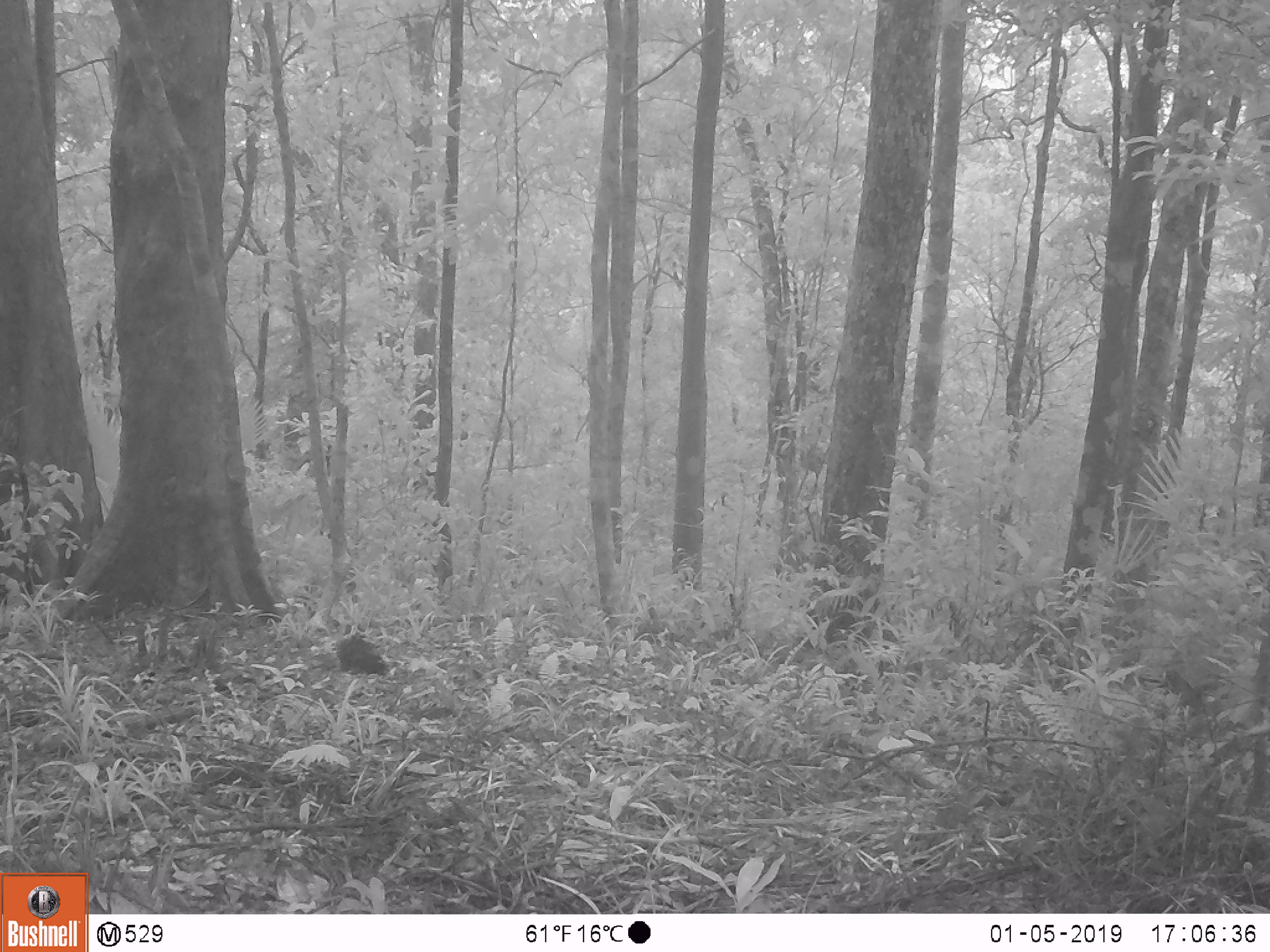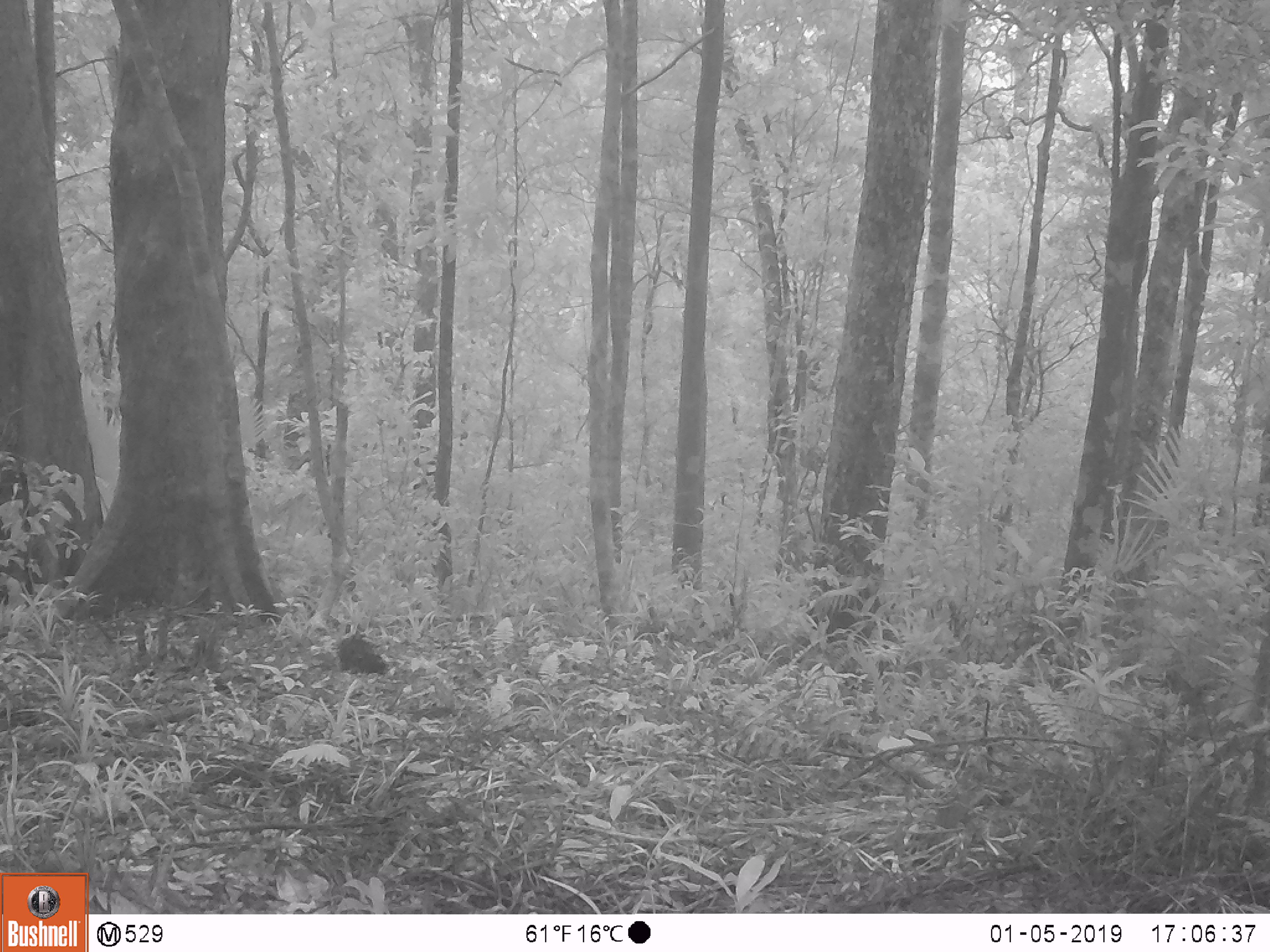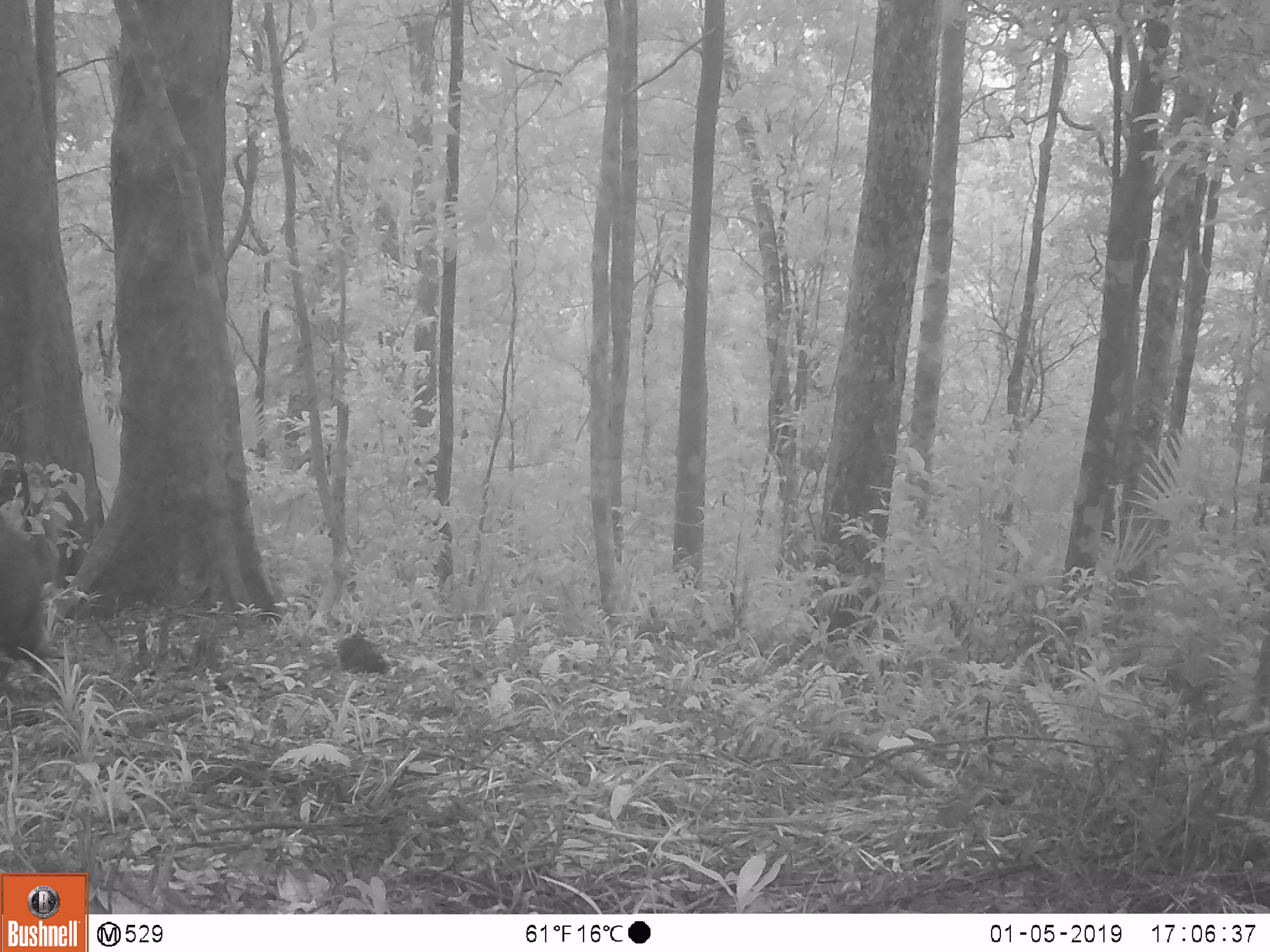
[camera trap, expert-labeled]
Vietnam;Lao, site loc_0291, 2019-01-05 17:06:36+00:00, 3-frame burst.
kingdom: Animalia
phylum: Chordata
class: Mammalia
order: Artiodactyla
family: Suidae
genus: Sus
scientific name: Sus scrofa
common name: eurasian wild pig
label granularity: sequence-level